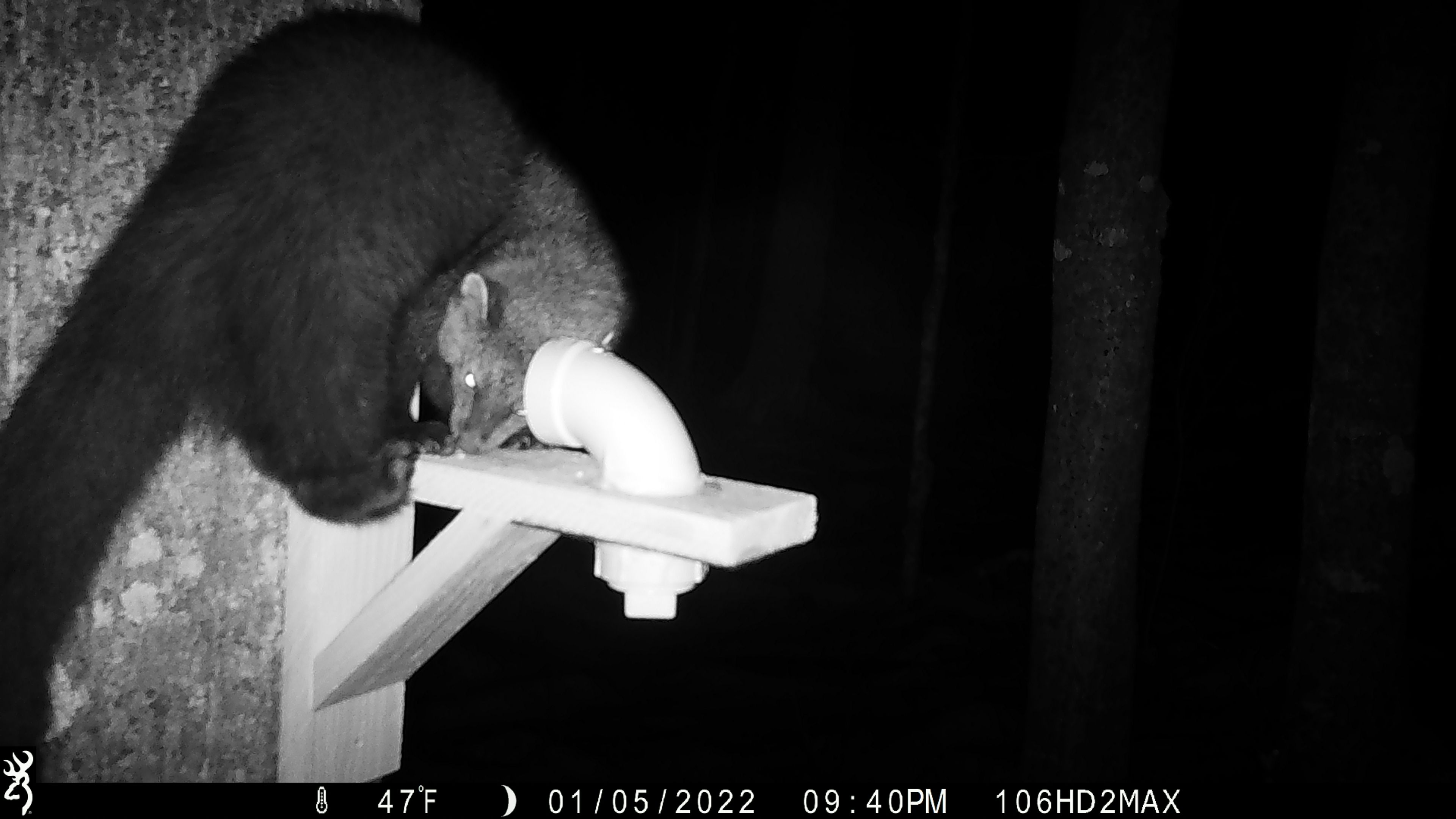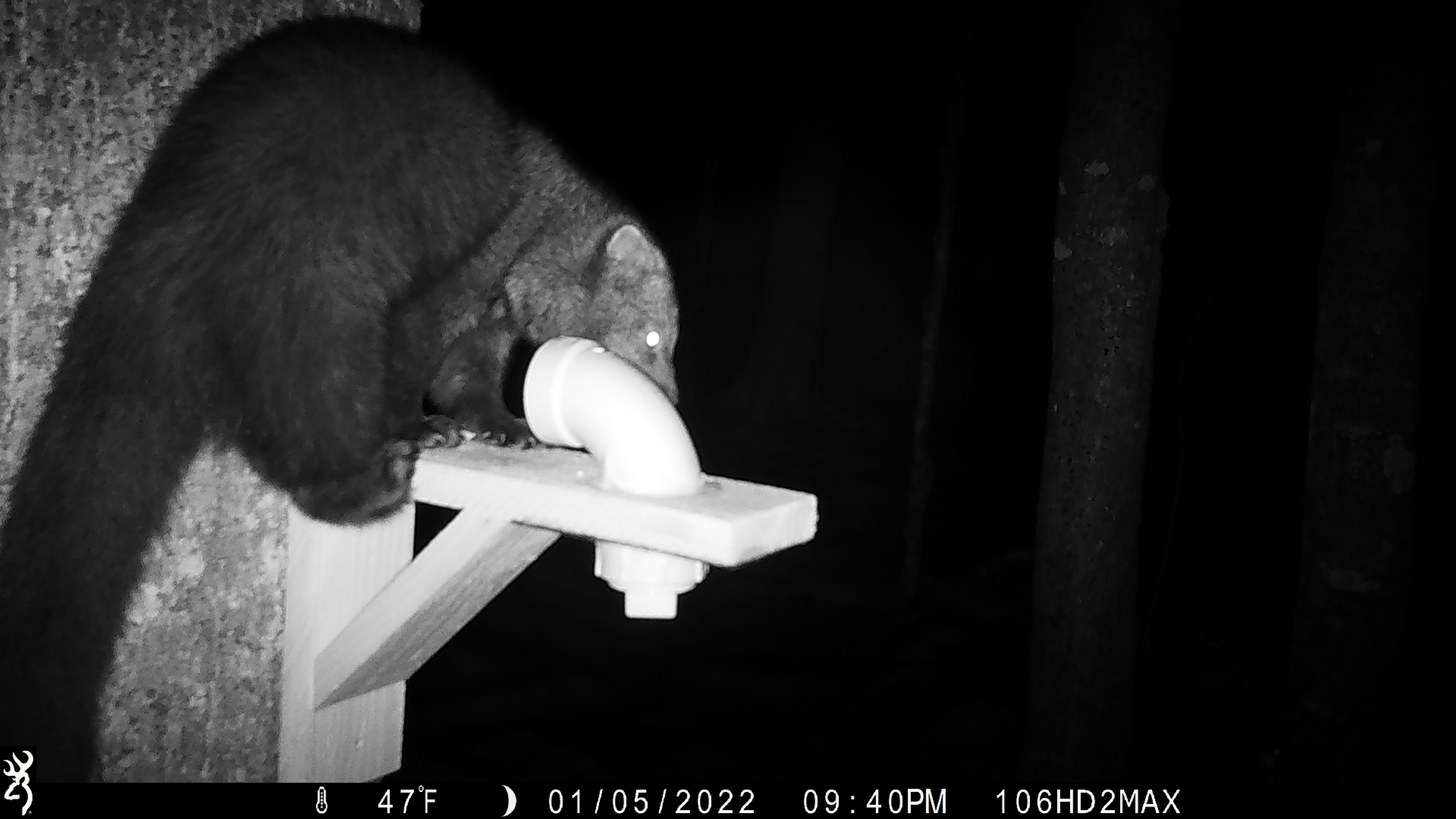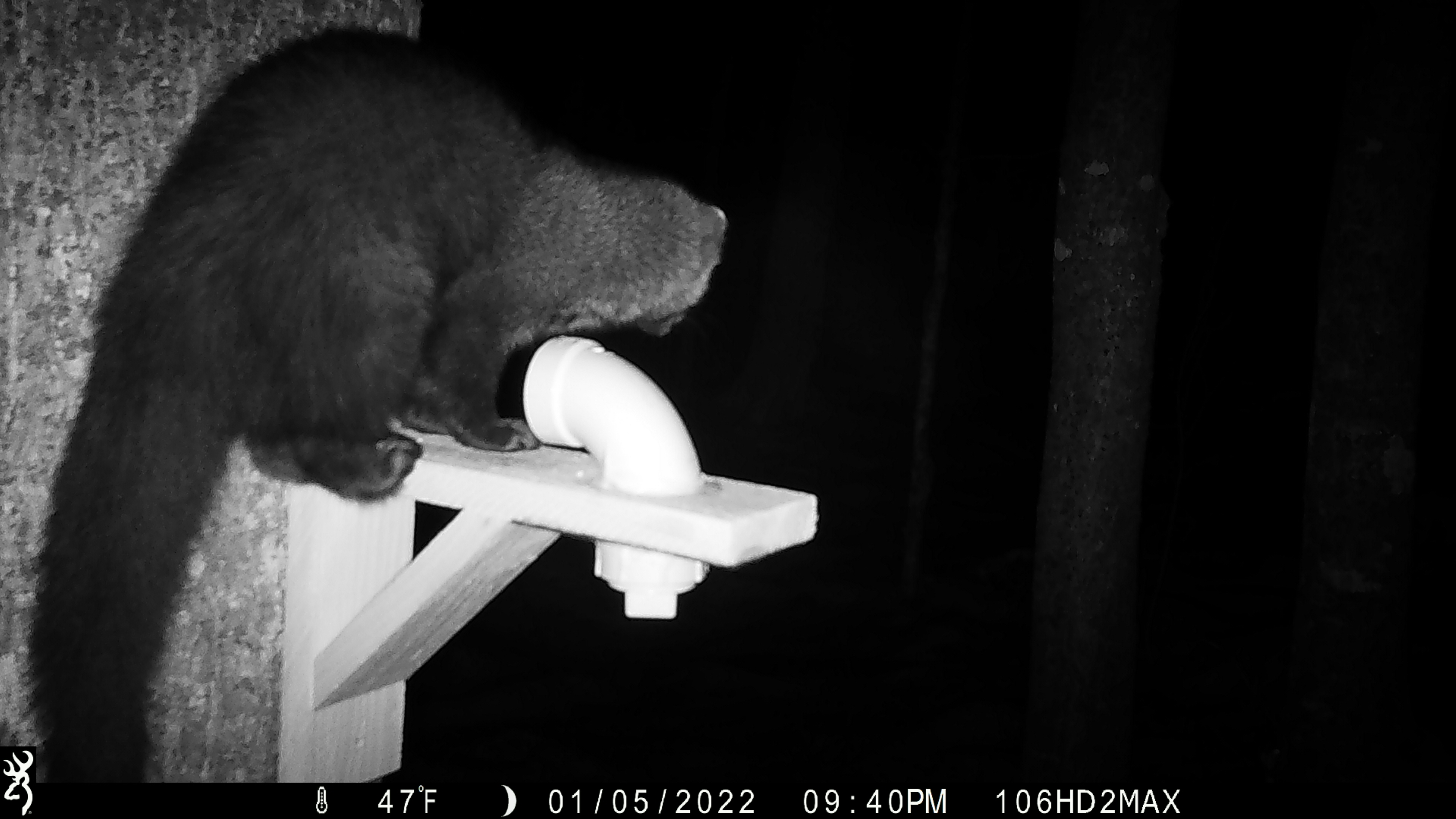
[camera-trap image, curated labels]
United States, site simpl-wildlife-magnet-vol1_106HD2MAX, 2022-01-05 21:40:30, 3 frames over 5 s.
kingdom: Animalia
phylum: Chordata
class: Mammalia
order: Carnivora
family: Mustelidae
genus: Pekania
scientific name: Pekania pennanti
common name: fisher